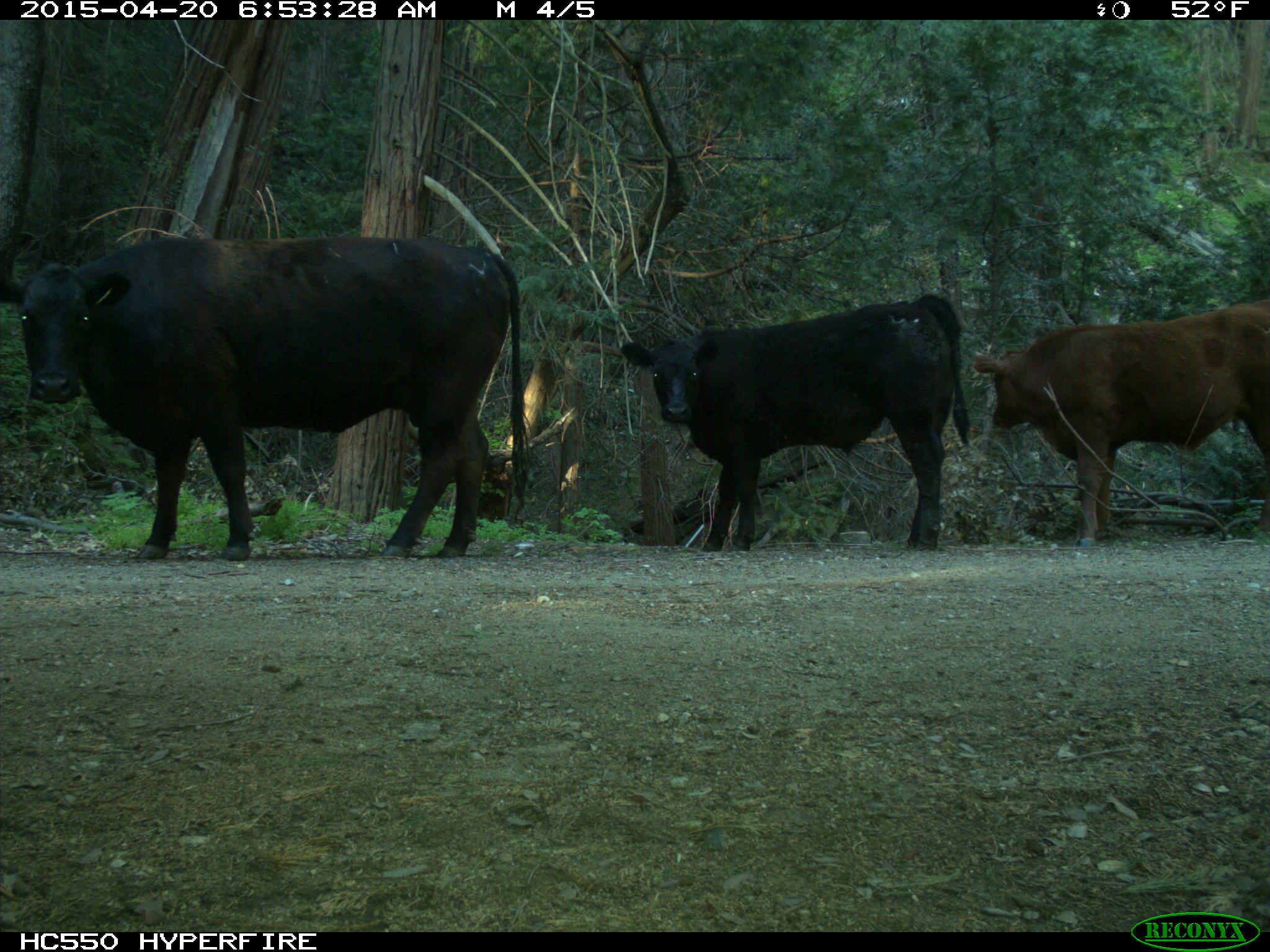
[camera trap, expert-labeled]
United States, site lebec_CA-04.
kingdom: Animalia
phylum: Chordata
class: Mammalia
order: Artiodactyla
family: Bovidae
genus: Bos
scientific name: Bos taurus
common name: domestic cow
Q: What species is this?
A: Bos taurus (domestic cow).